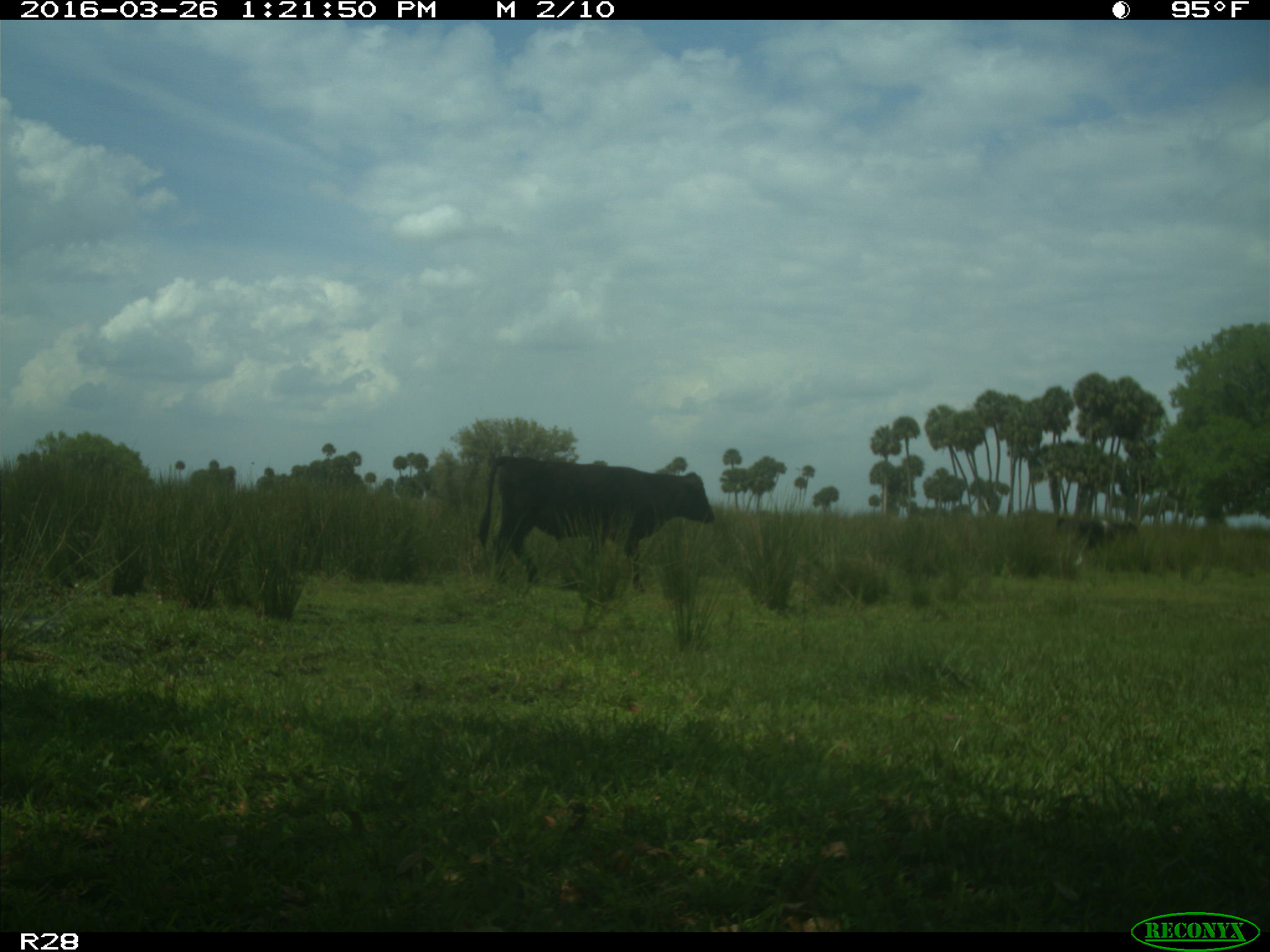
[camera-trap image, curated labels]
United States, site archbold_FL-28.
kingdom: Animalia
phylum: Chordata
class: Mammalia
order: Artiodactyla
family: Bovidae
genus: Bos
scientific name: Bos taurus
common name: domestic cow